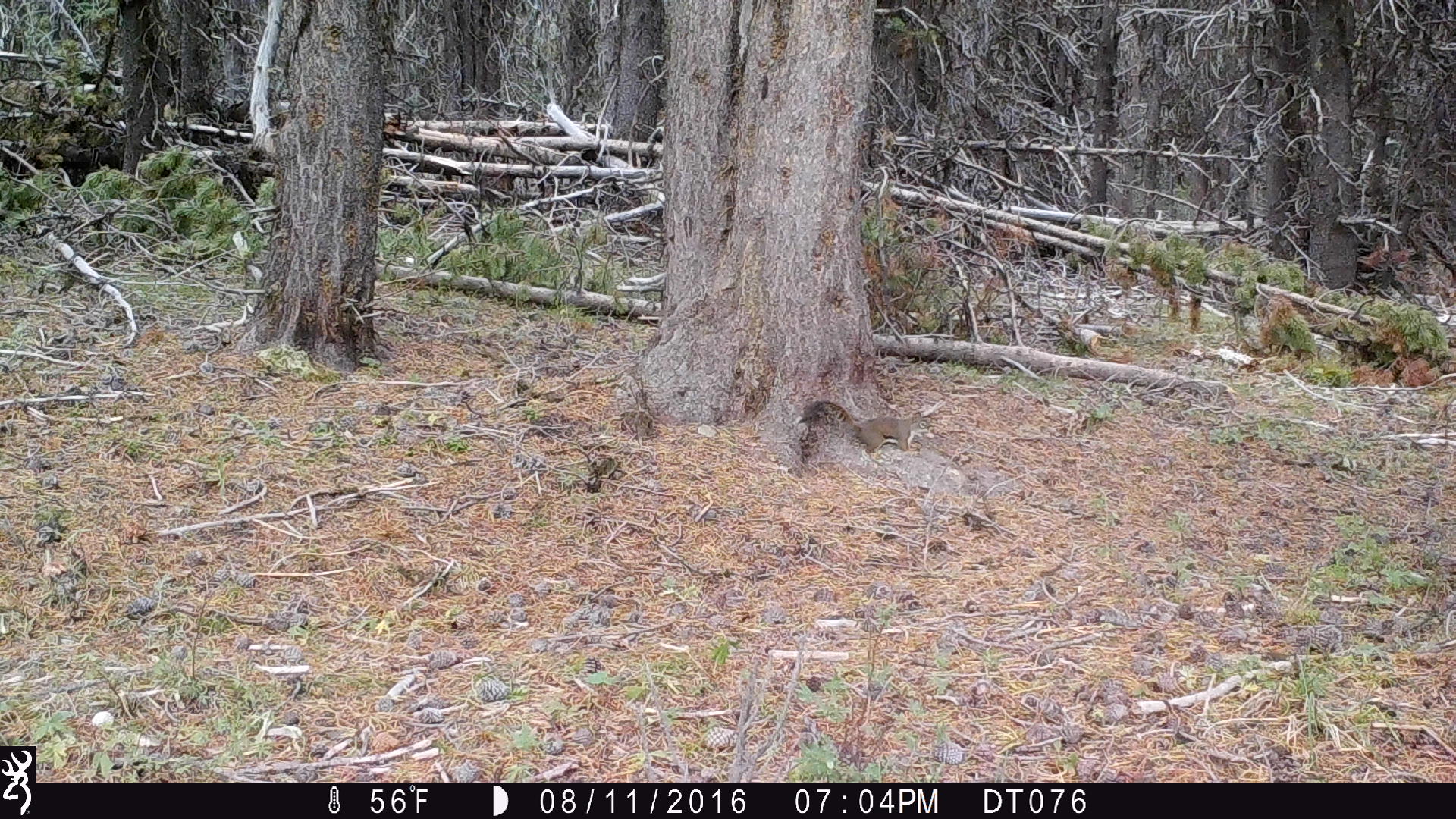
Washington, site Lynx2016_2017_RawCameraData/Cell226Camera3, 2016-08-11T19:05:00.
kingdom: Animalia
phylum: Chordata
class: Mammalia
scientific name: Mammalia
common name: small mammal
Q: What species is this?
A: Small mammal (Mammalia).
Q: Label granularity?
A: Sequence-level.